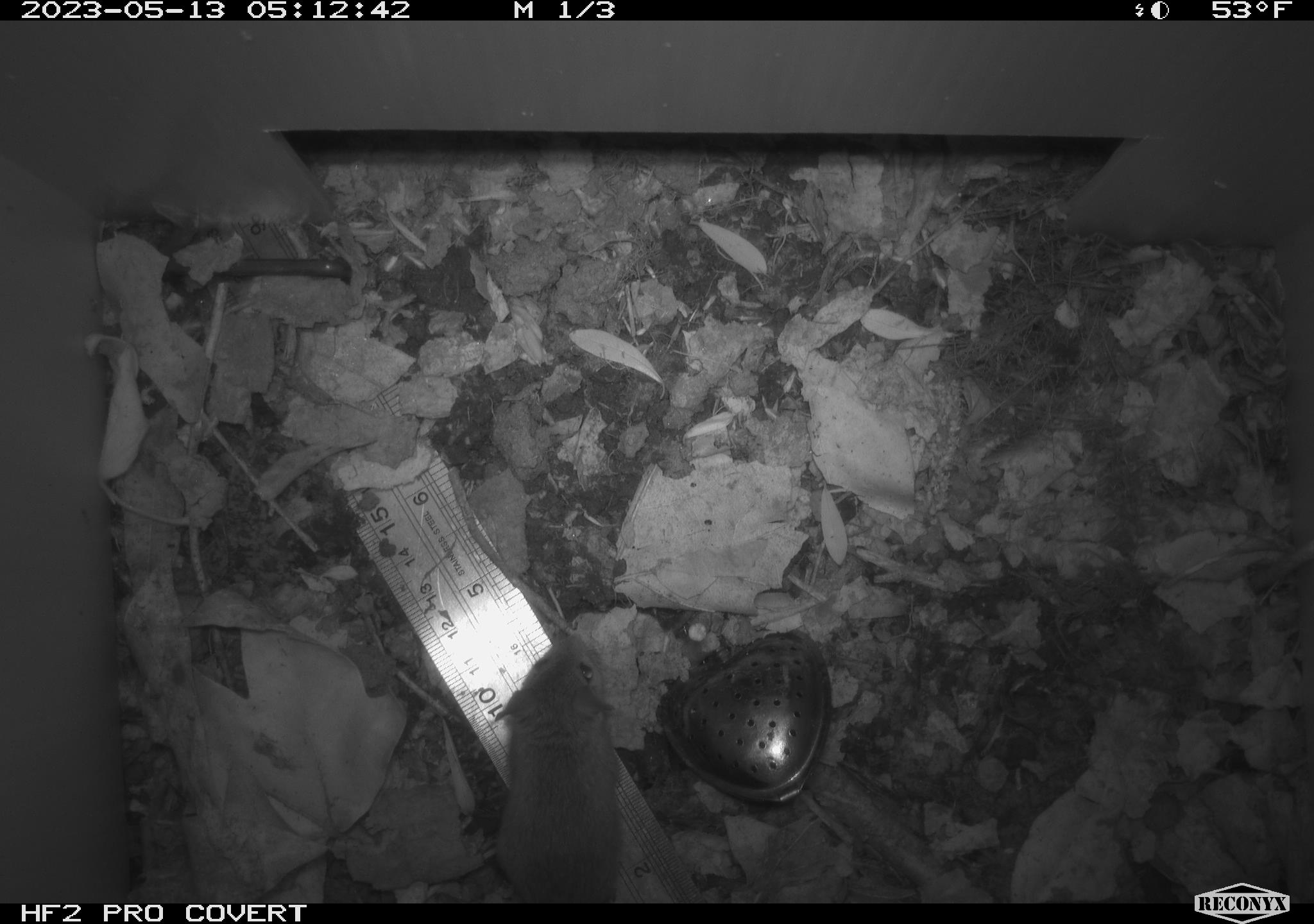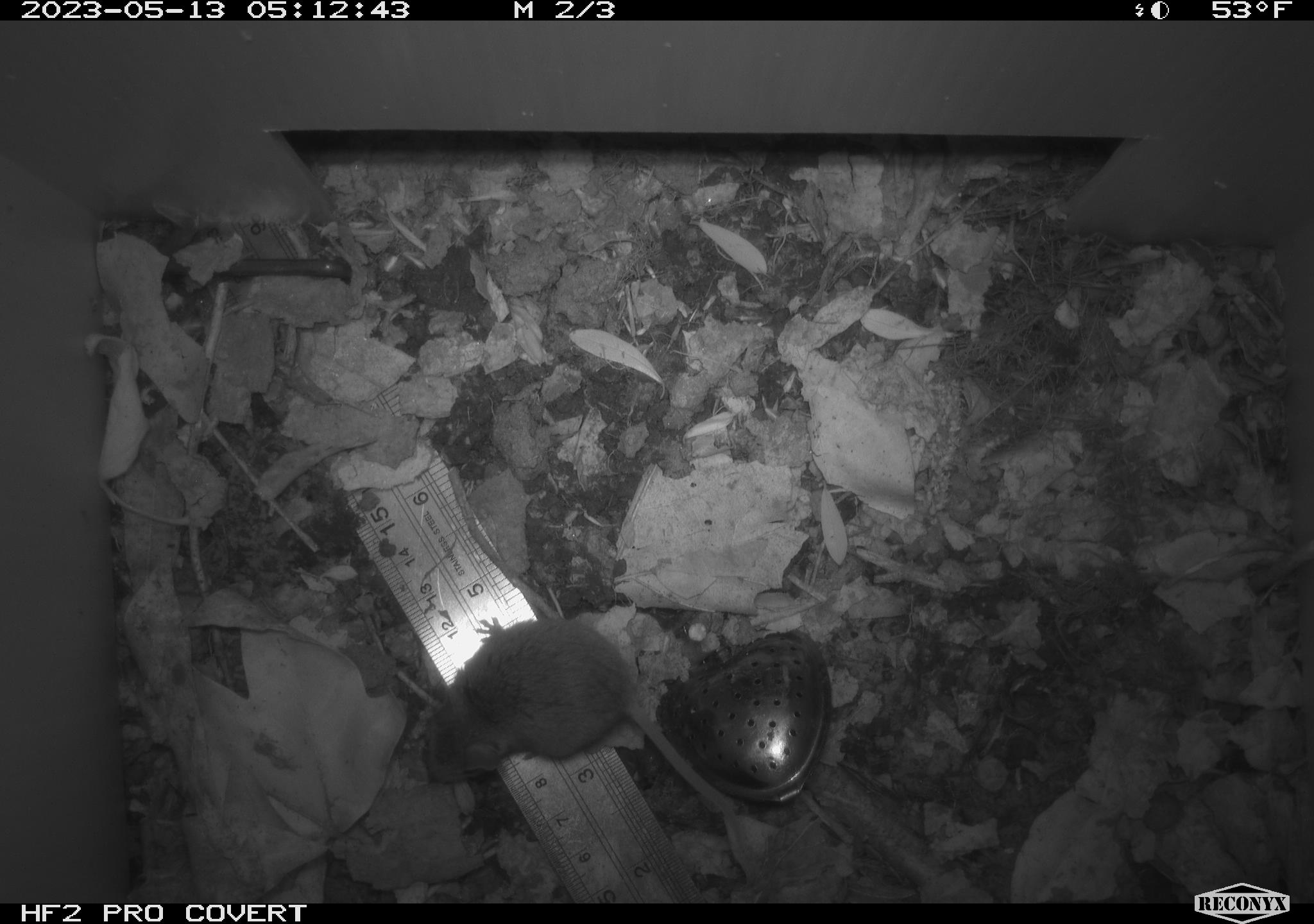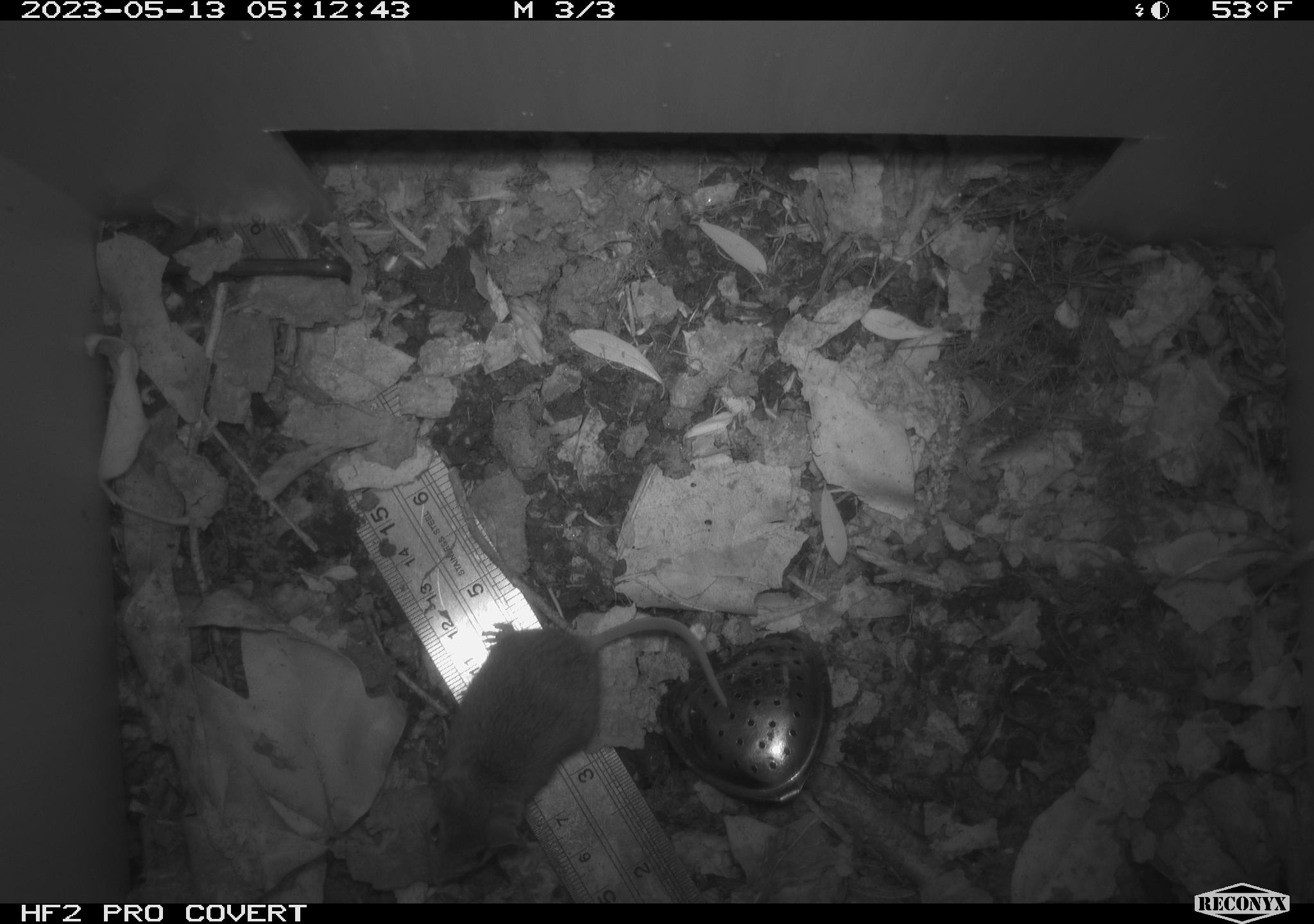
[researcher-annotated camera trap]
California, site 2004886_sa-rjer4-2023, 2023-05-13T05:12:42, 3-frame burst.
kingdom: Animalia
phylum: Chordata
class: Mammalia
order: Rodentia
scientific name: Rodentia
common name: mouse species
Mouse species (Rodentia).